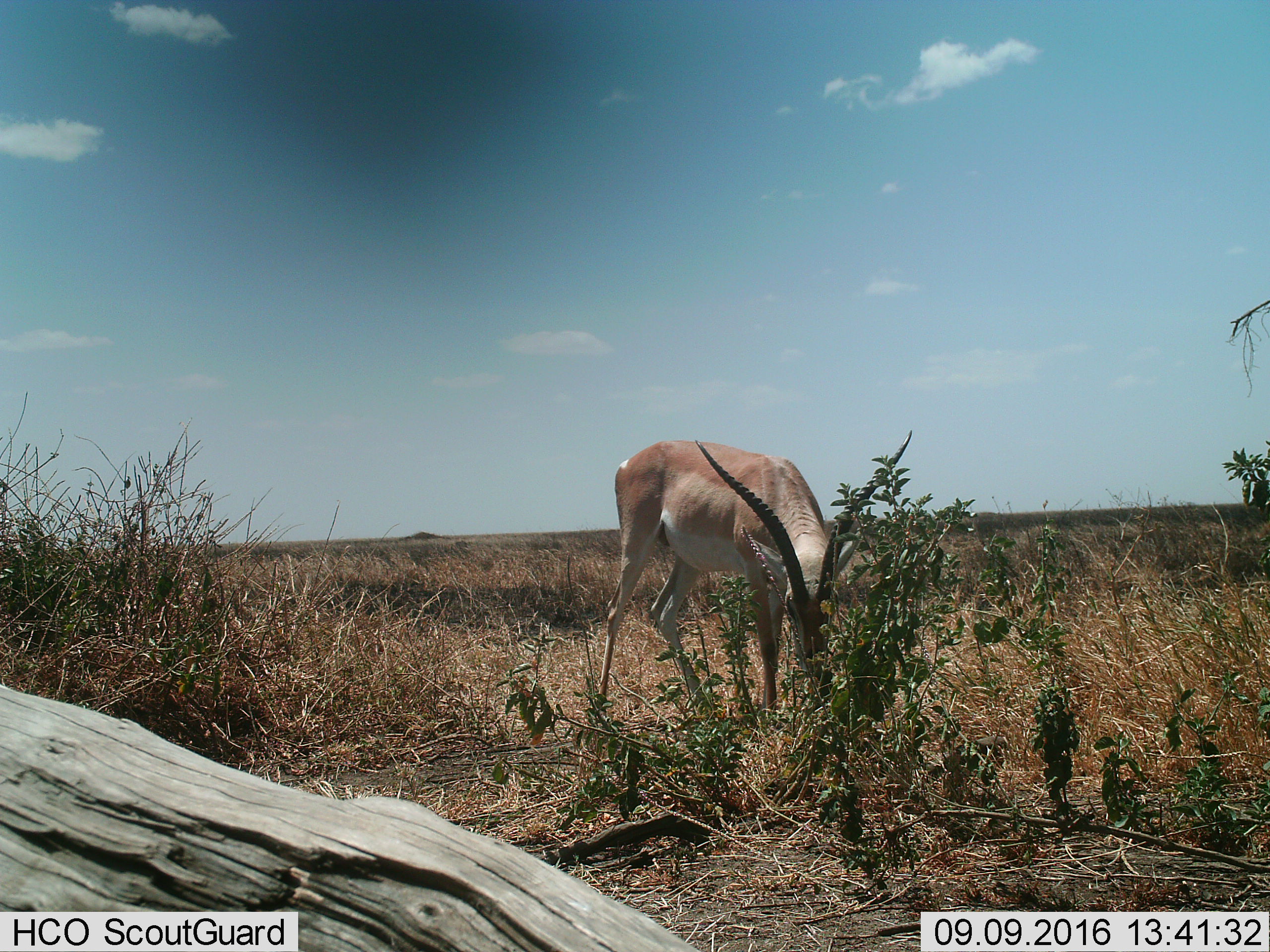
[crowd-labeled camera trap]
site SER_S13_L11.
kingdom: Animalia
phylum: Chordata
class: Mammalia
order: Artiodactyla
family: Bovidae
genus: Nanger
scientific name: Nanger granti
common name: grant's gazelle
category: gazellegrants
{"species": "gazellegrants (grant's gazelle) (Nanger granti)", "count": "1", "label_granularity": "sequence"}